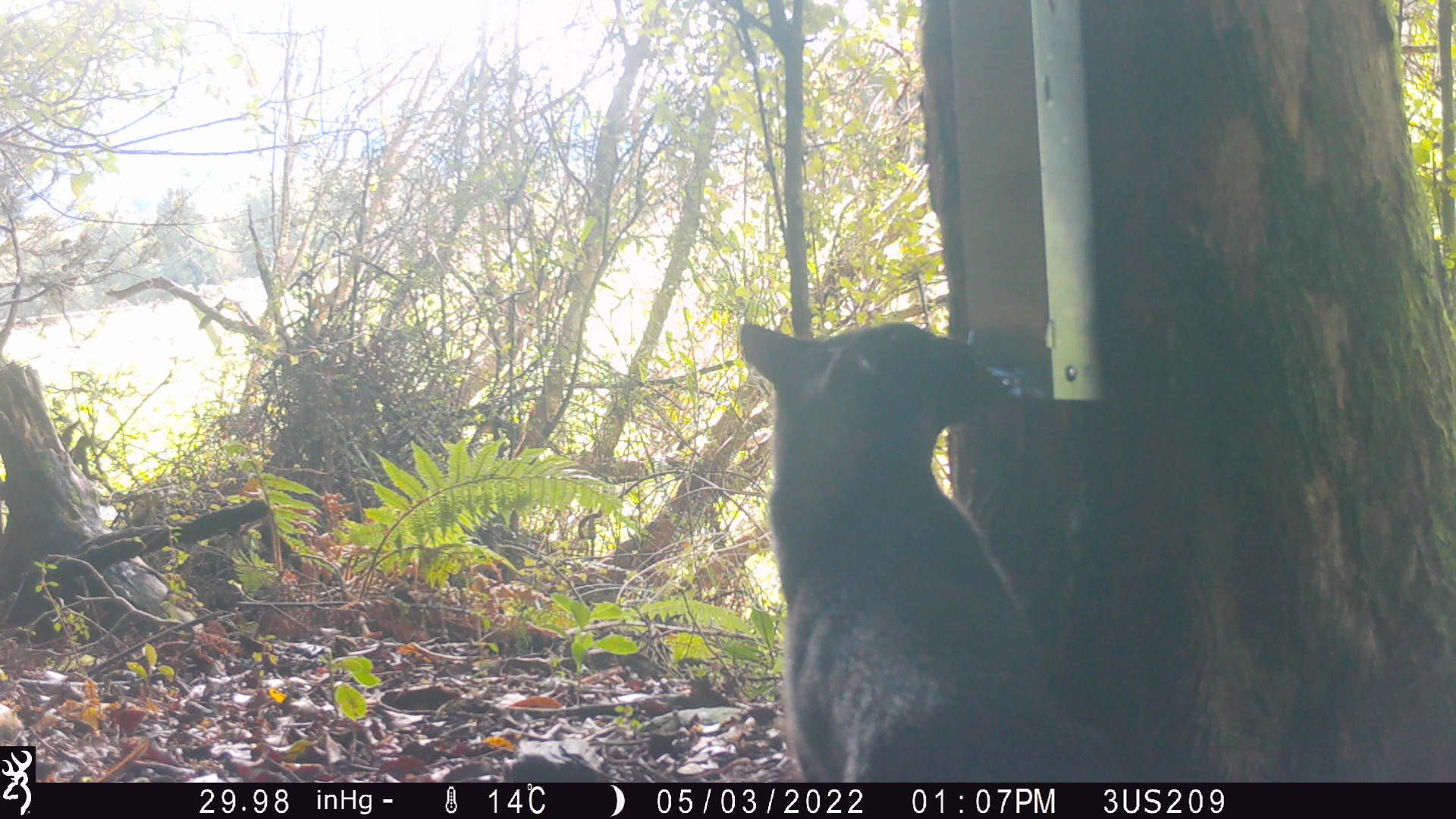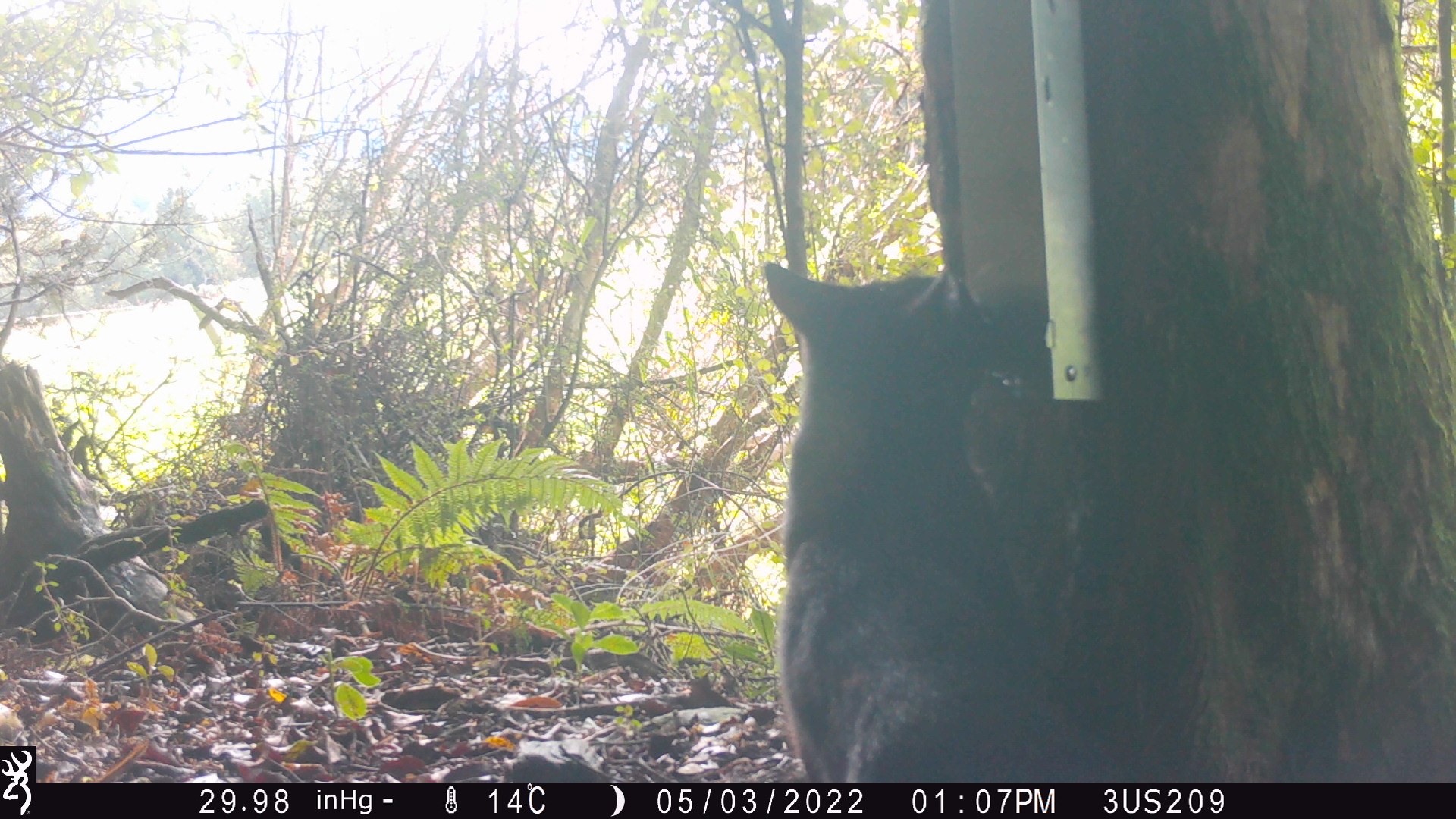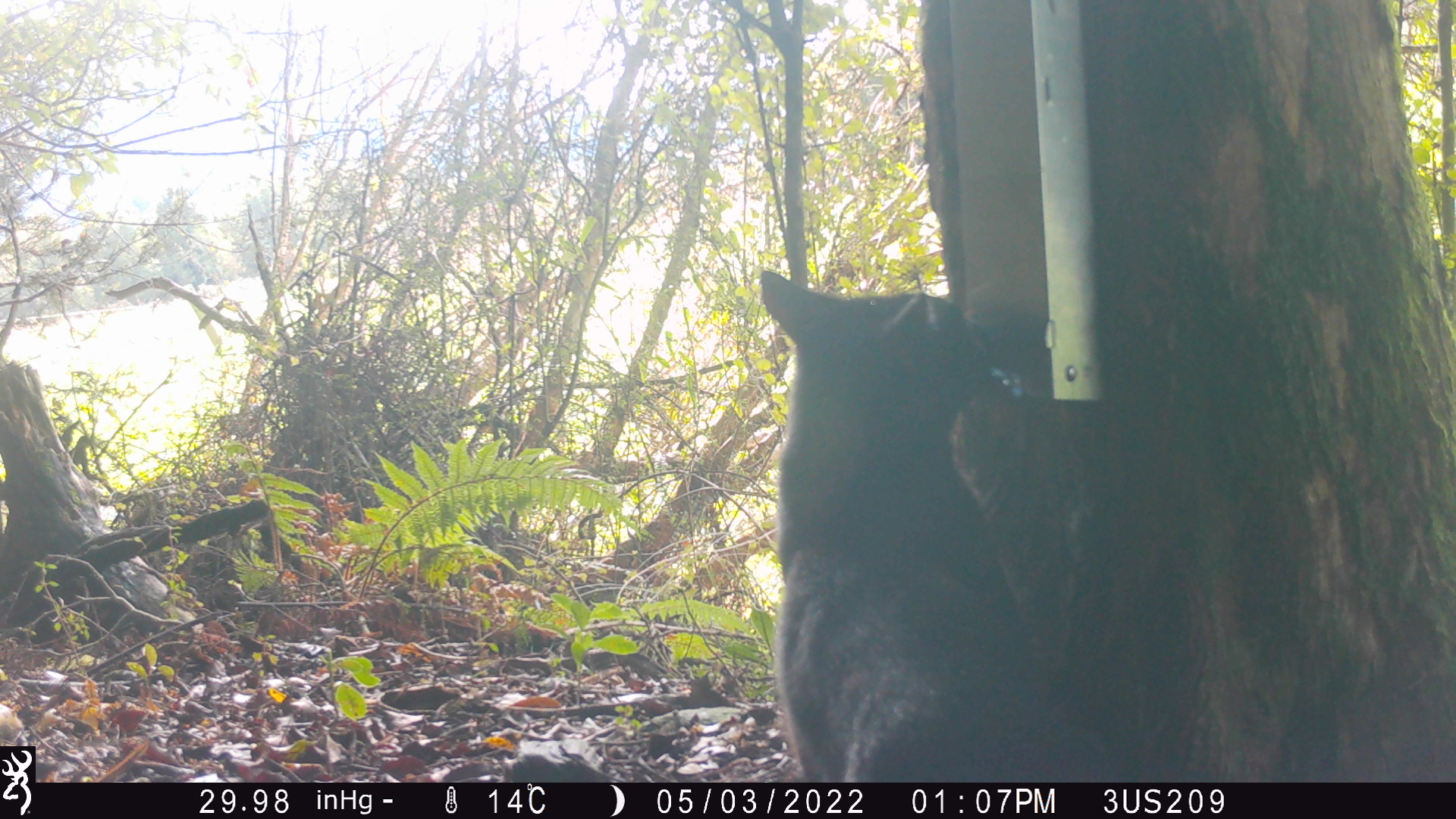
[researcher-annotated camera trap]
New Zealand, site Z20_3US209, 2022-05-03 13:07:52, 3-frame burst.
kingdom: Animalia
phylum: Chordata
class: Mammalia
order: Carnivora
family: Felidae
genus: Felis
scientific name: Felis catus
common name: domestic cat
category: cat